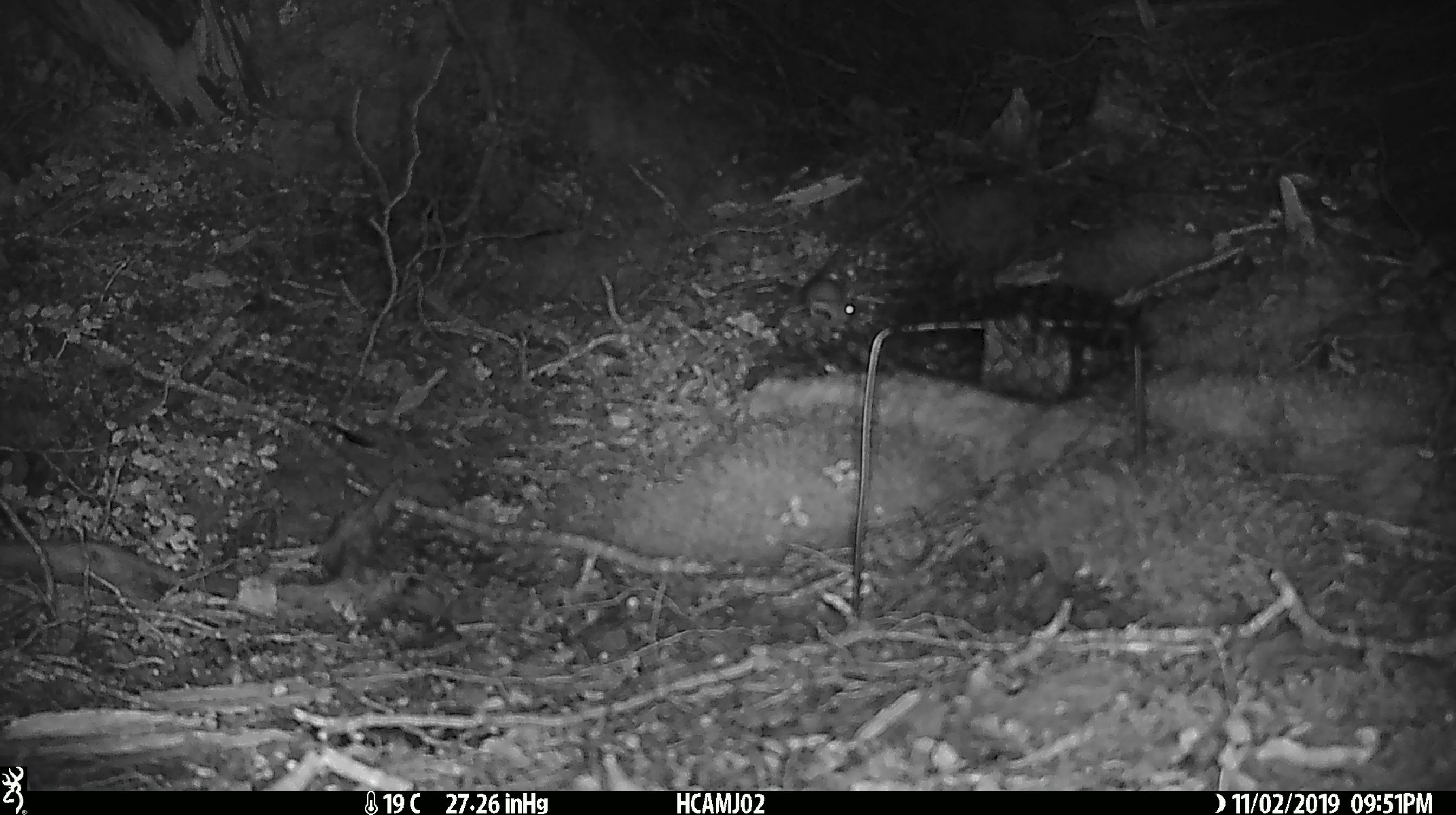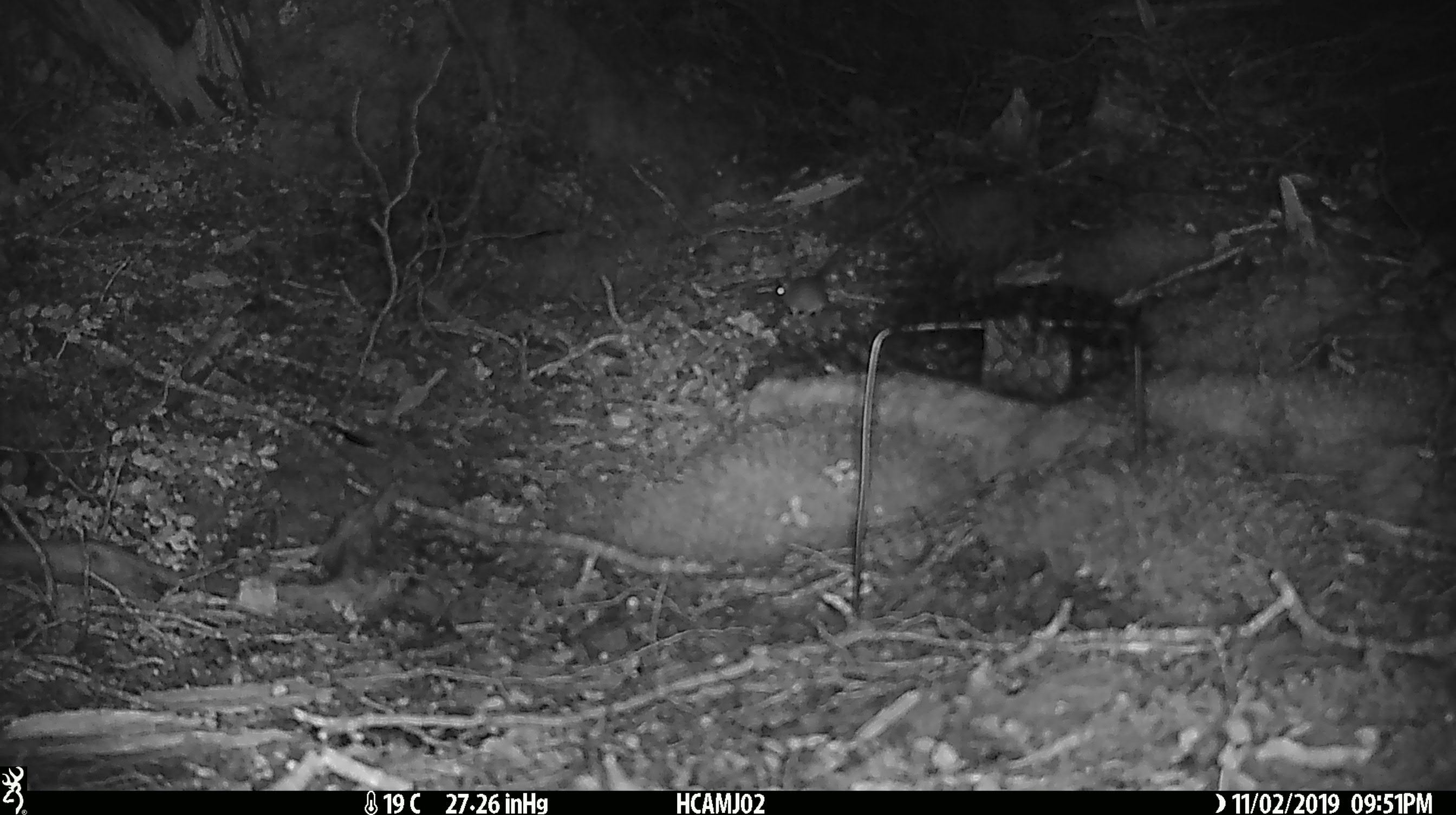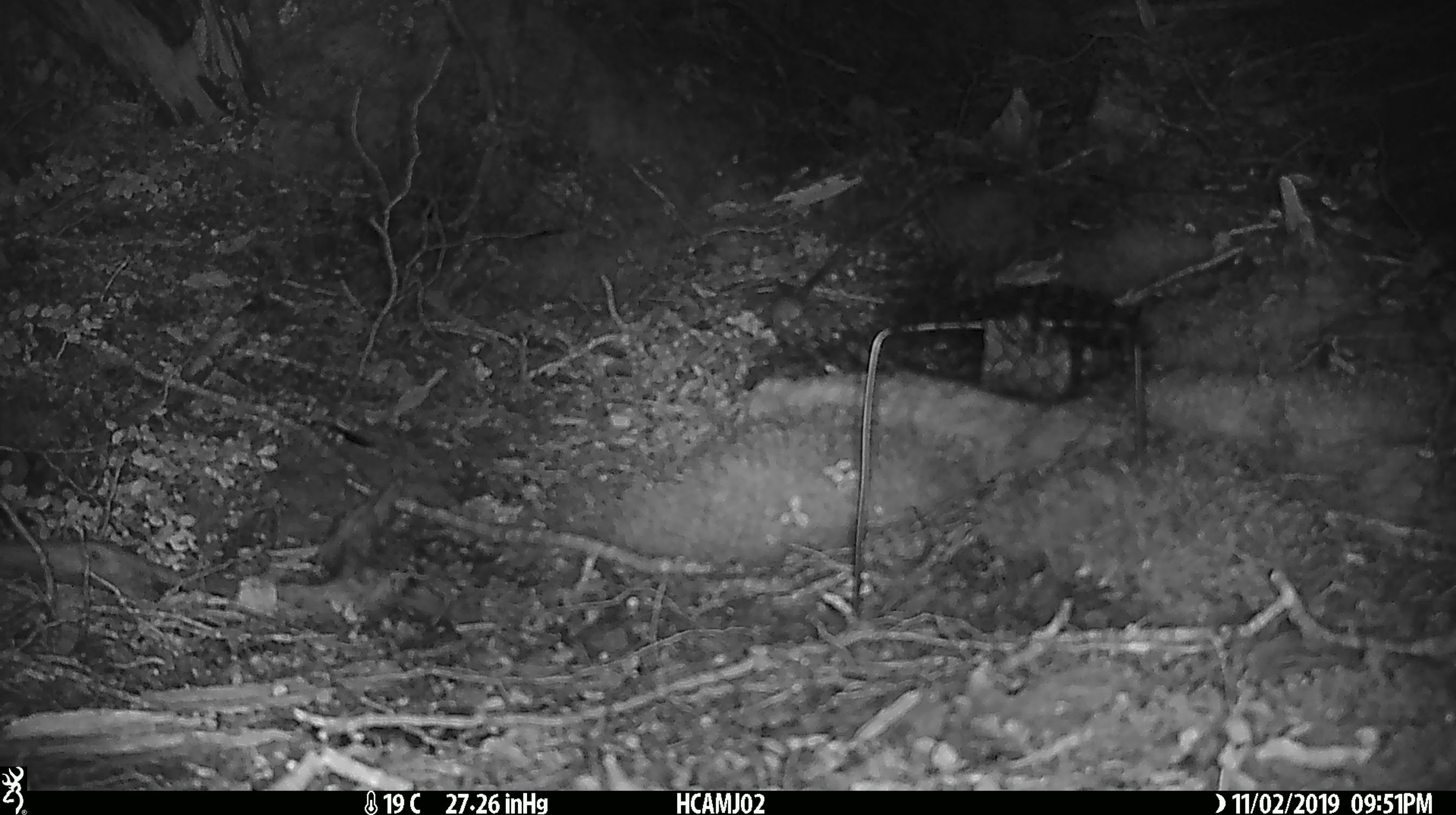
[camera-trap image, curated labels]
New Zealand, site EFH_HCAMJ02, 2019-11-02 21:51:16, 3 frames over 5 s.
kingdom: Animalia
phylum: Chordata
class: Mammalia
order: Rodentia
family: Muridae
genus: Mus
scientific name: Mus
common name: mouse